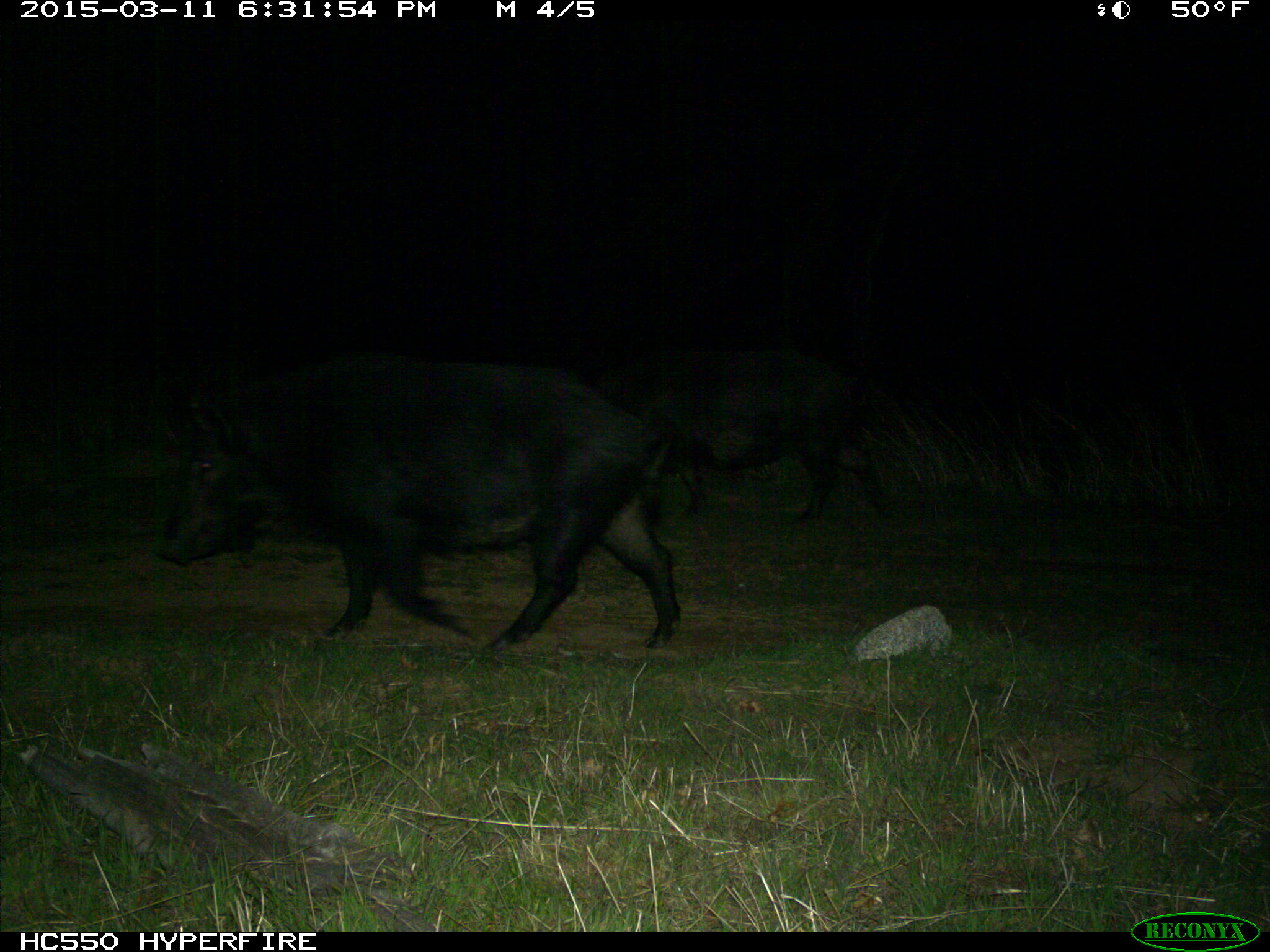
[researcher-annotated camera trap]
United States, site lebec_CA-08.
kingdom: Animalia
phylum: Chordata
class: Mammalia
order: Artiodactyla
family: Suidae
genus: Sus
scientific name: Sus scrofa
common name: wild boar